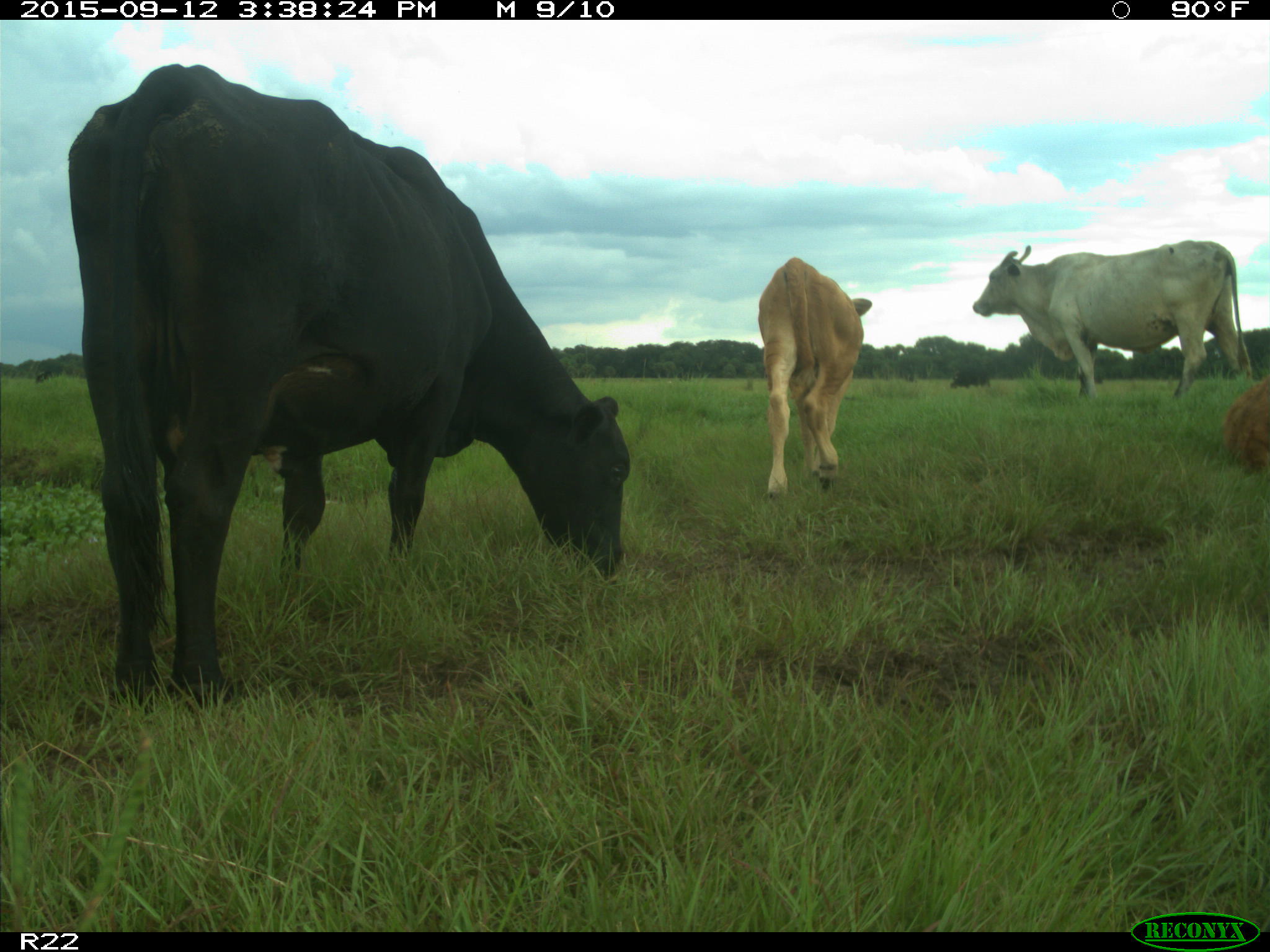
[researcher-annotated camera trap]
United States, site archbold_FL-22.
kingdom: Animalia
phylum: Chordata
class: Mammalia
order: Artiodactyla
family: Bovidae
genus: Bos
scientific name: Bos taurus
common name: domestic cow